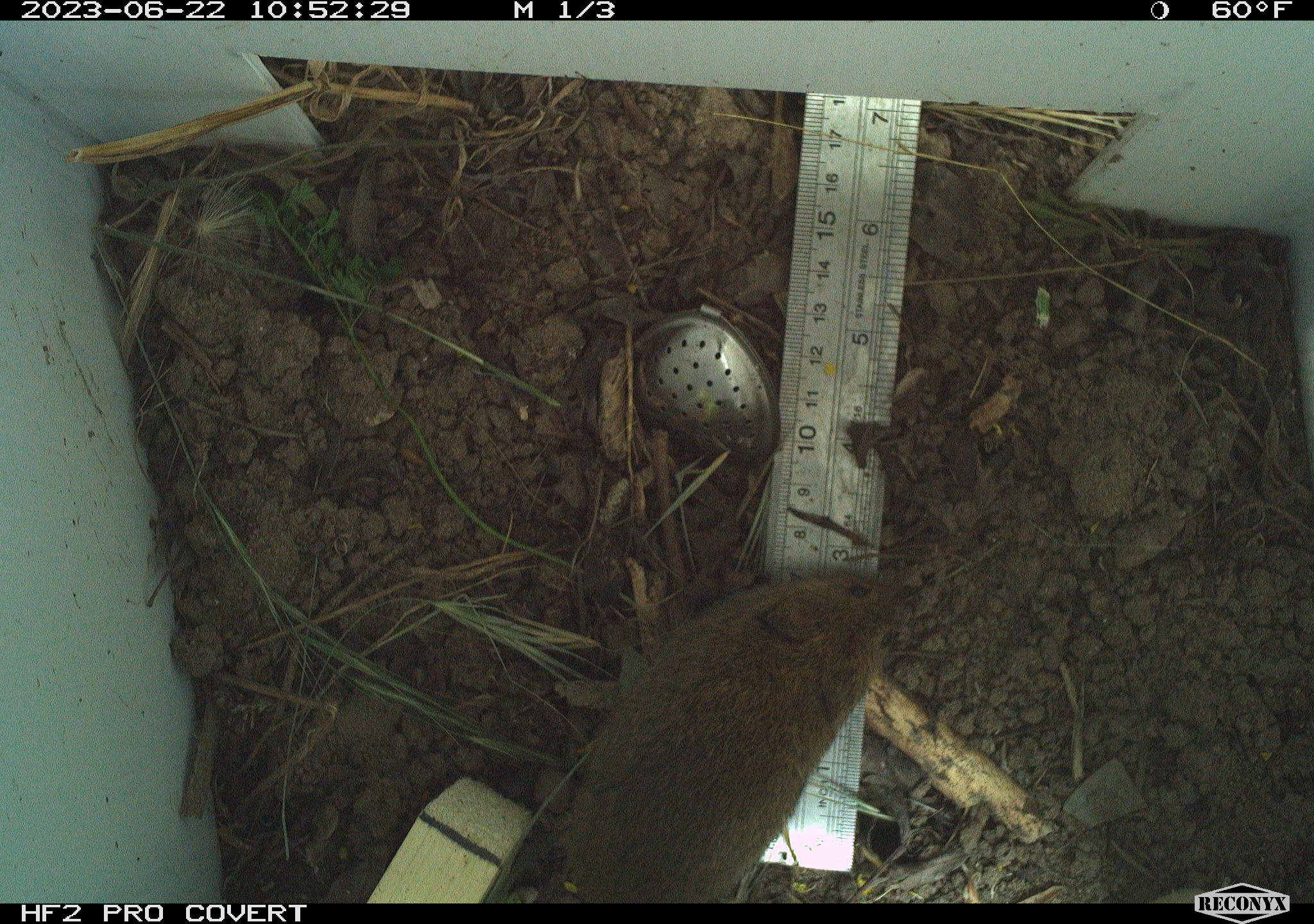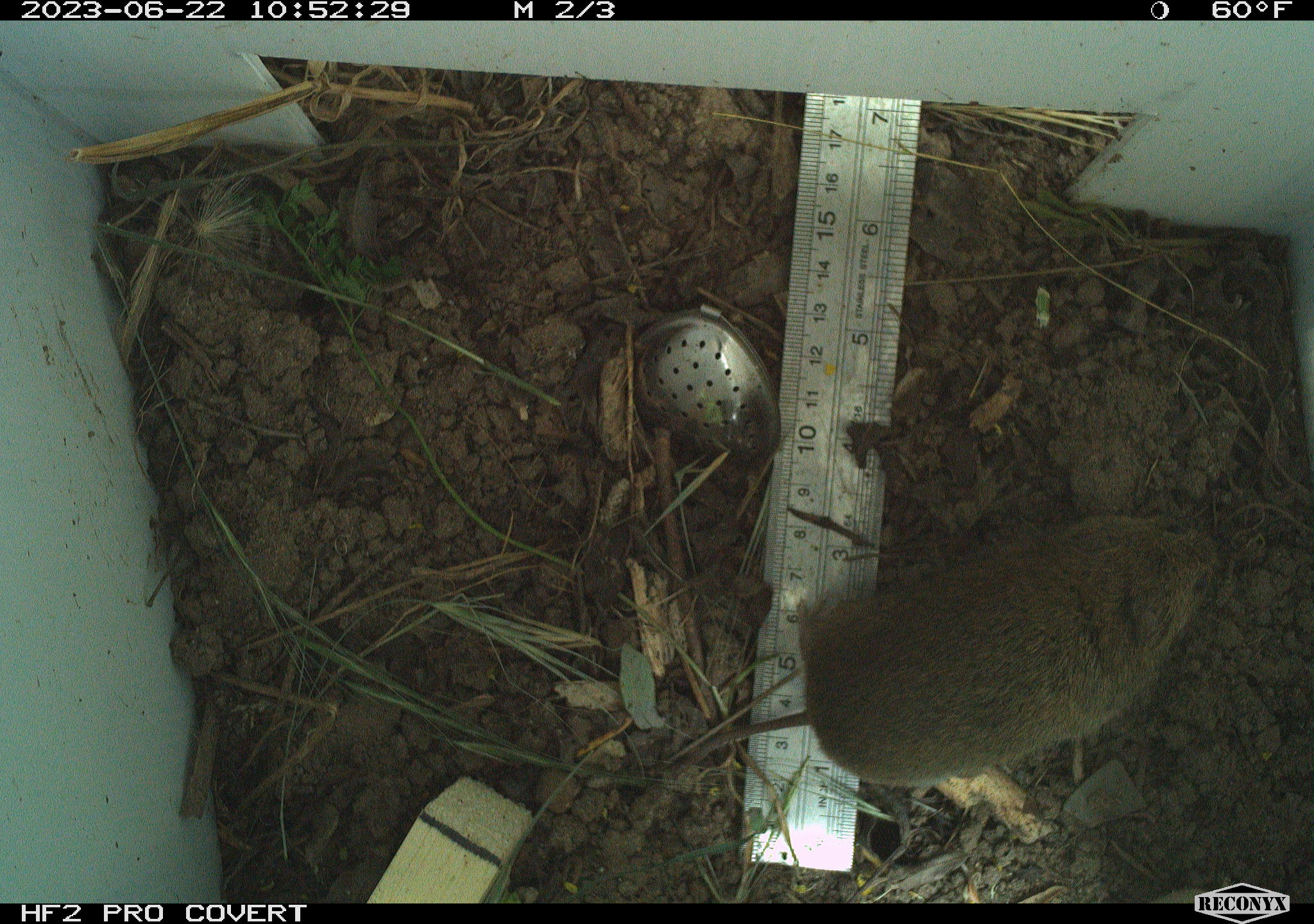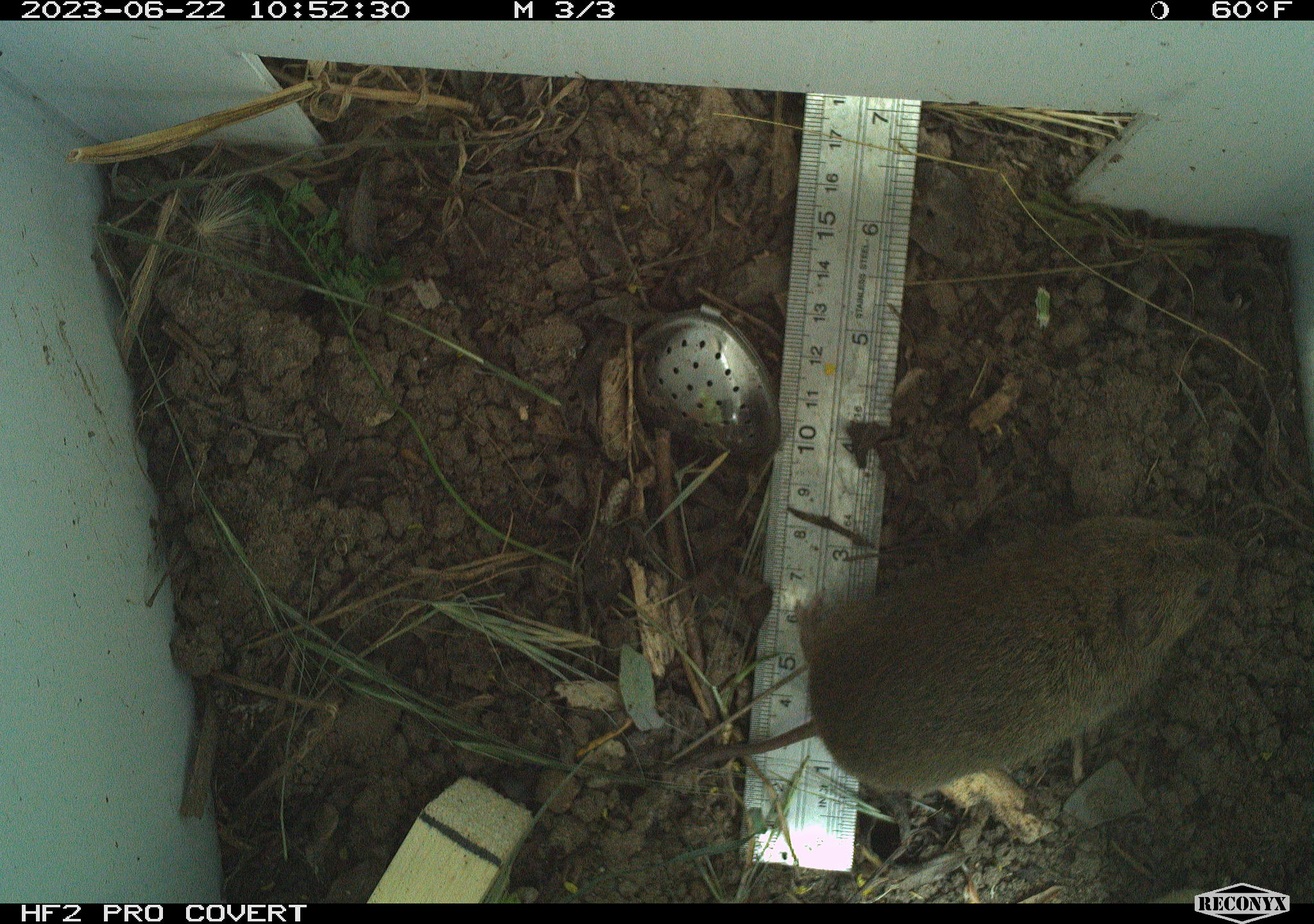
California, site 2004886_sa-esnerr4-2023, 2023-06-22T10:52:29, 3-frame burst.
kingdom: Animalia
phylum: Chordata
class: Mammalia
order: Rodentia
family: Cricetidae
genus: Microtus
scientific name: Microtus californicus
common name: california vole